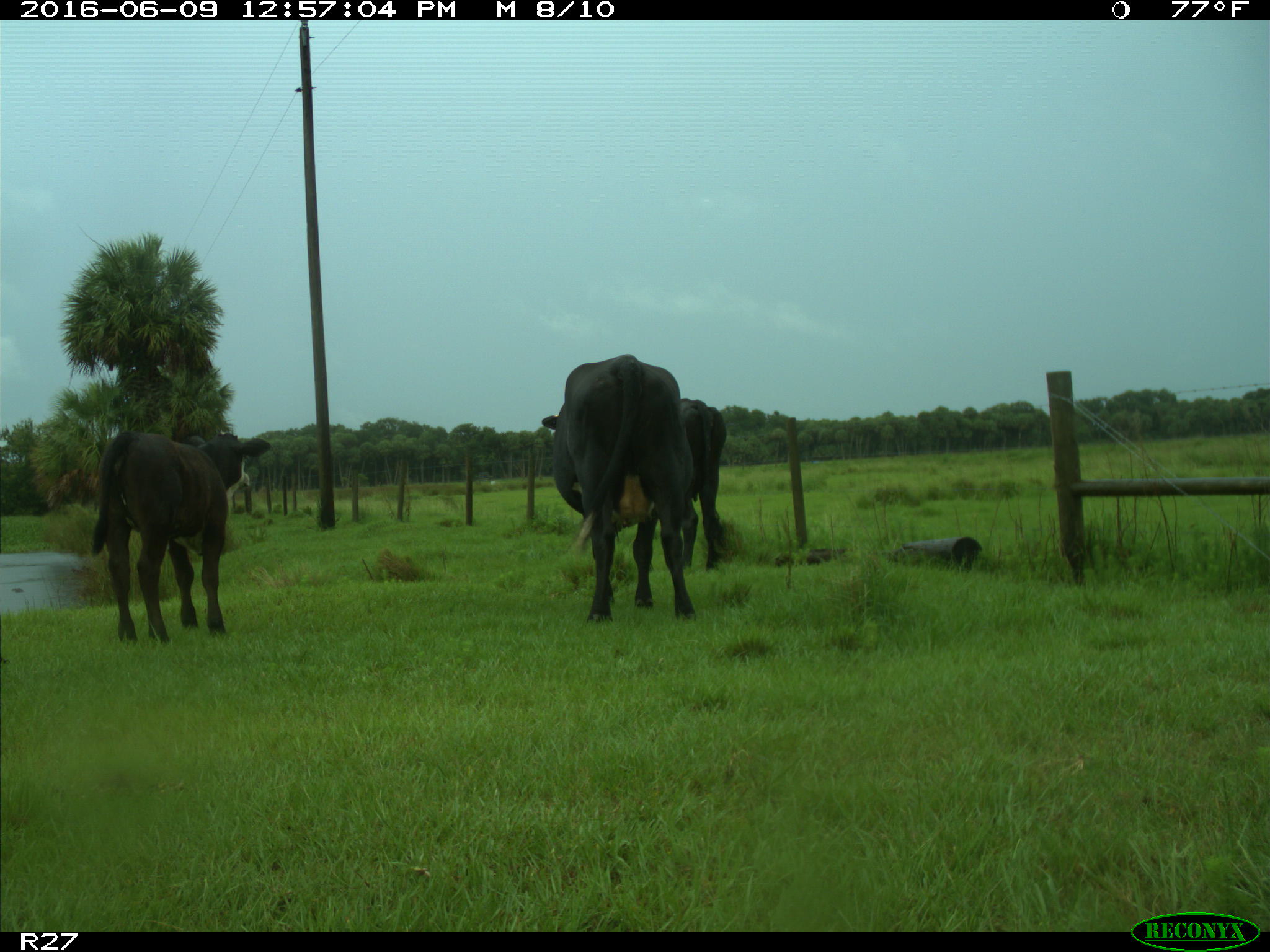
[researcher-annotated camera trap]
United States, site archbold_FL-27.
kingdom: Animalia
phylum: Chordata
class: Mammalia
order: Artiodactyla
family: Bovidae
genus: Bos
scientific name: Bos taurus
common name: domestic cow